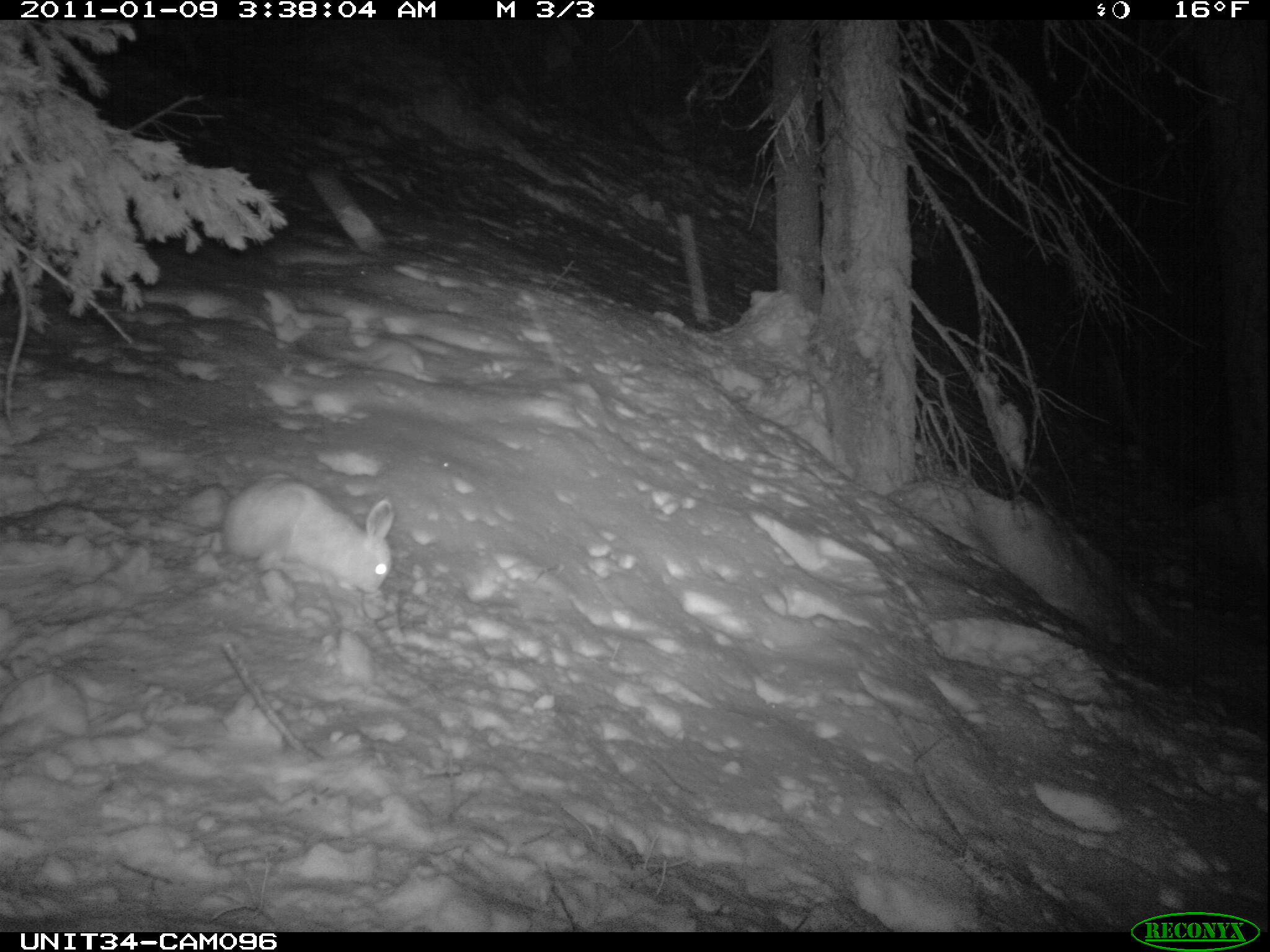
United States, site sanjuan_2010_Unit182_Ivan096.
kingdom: Animalia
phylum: Chordata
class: Mammalia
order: Lagomorpha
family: Leporidae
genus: Lepus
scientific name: Lepus americanus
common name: snowshoe hare